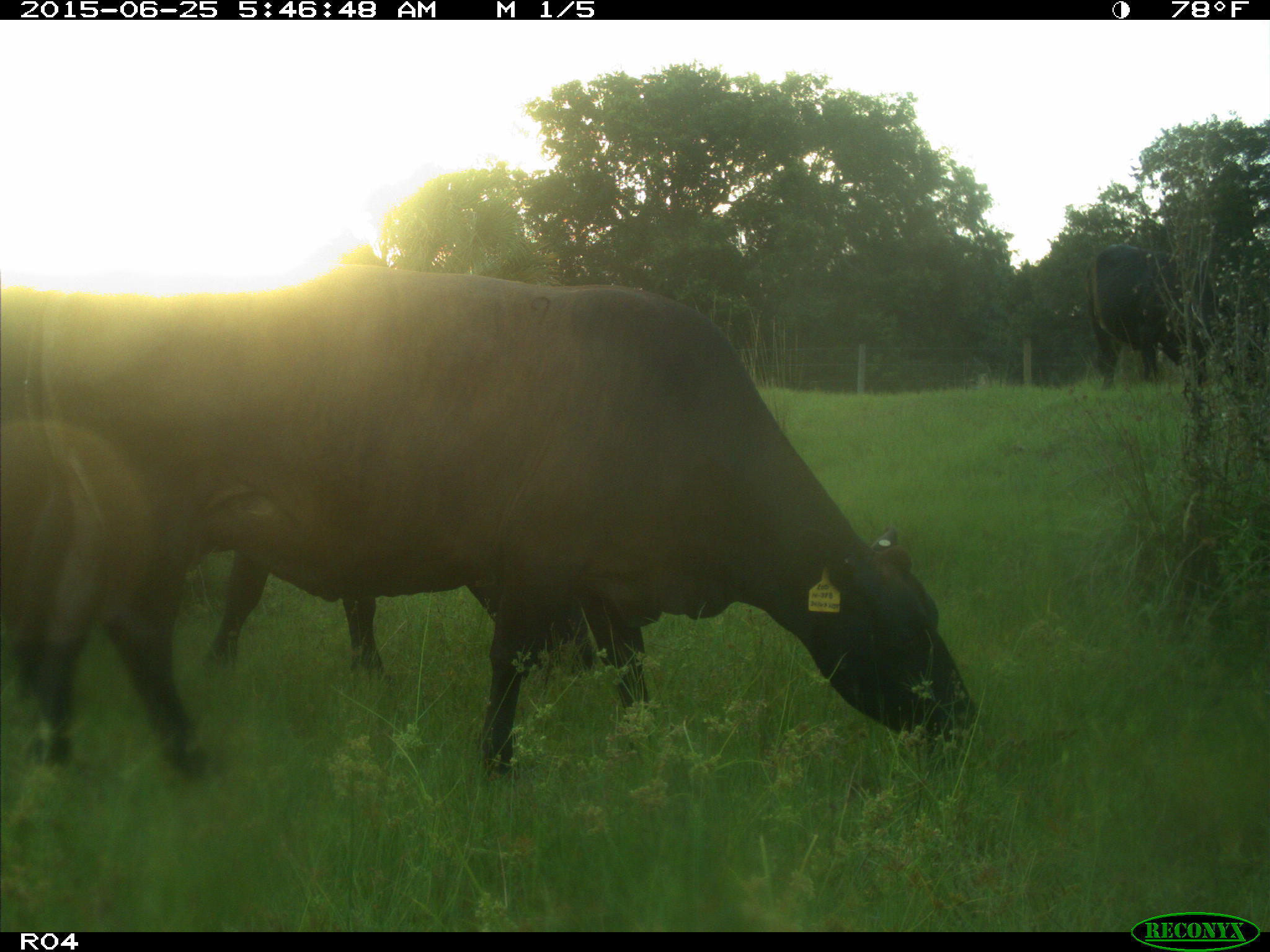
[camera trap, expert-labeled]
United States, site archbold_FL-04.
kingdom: Animalia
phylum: Chordata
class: Mammalia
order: Artiodactyla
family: Bovidae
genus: Bos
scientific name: Bos taurus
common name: domestic cow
Bos taurus (domestic cow).